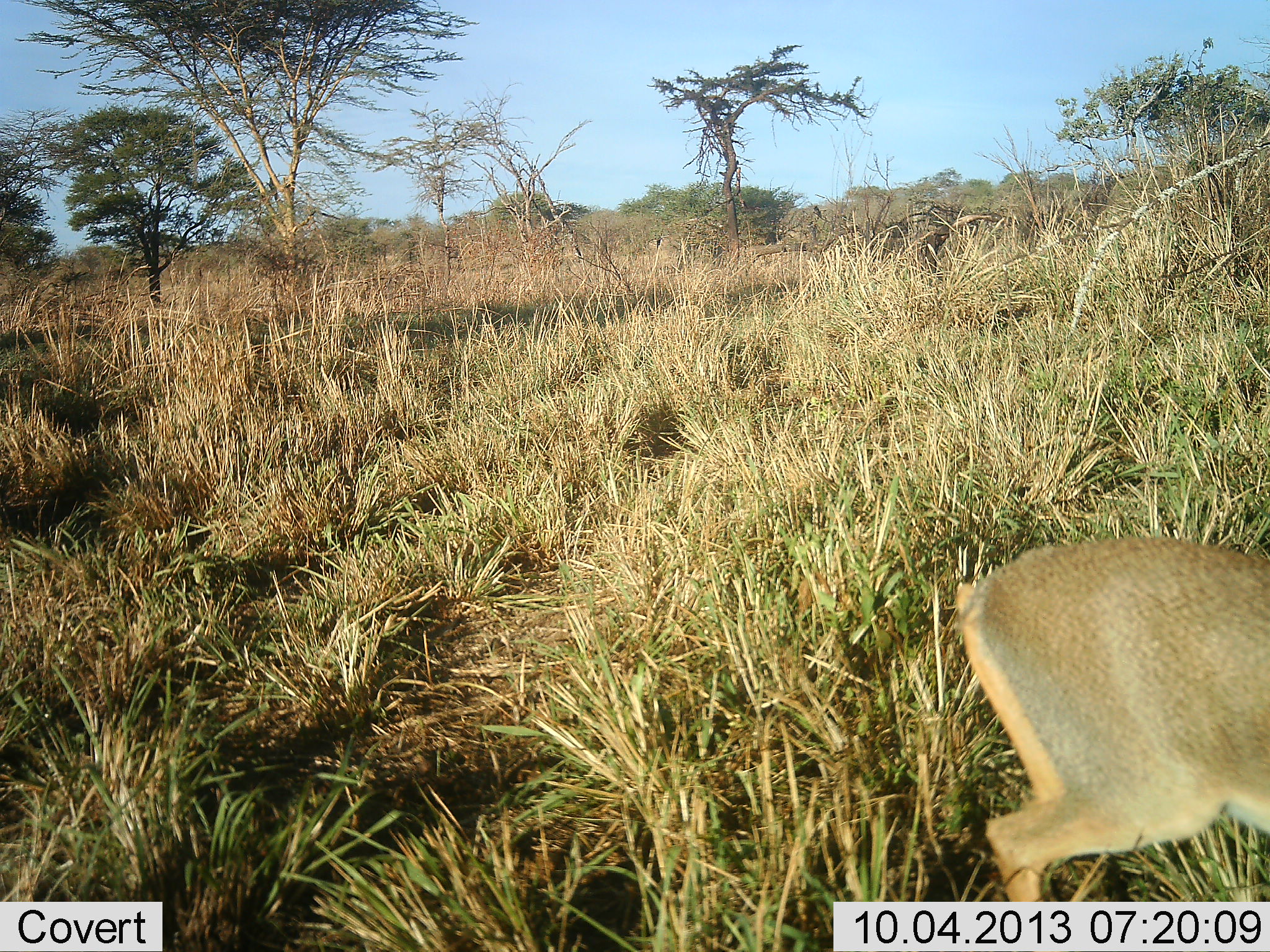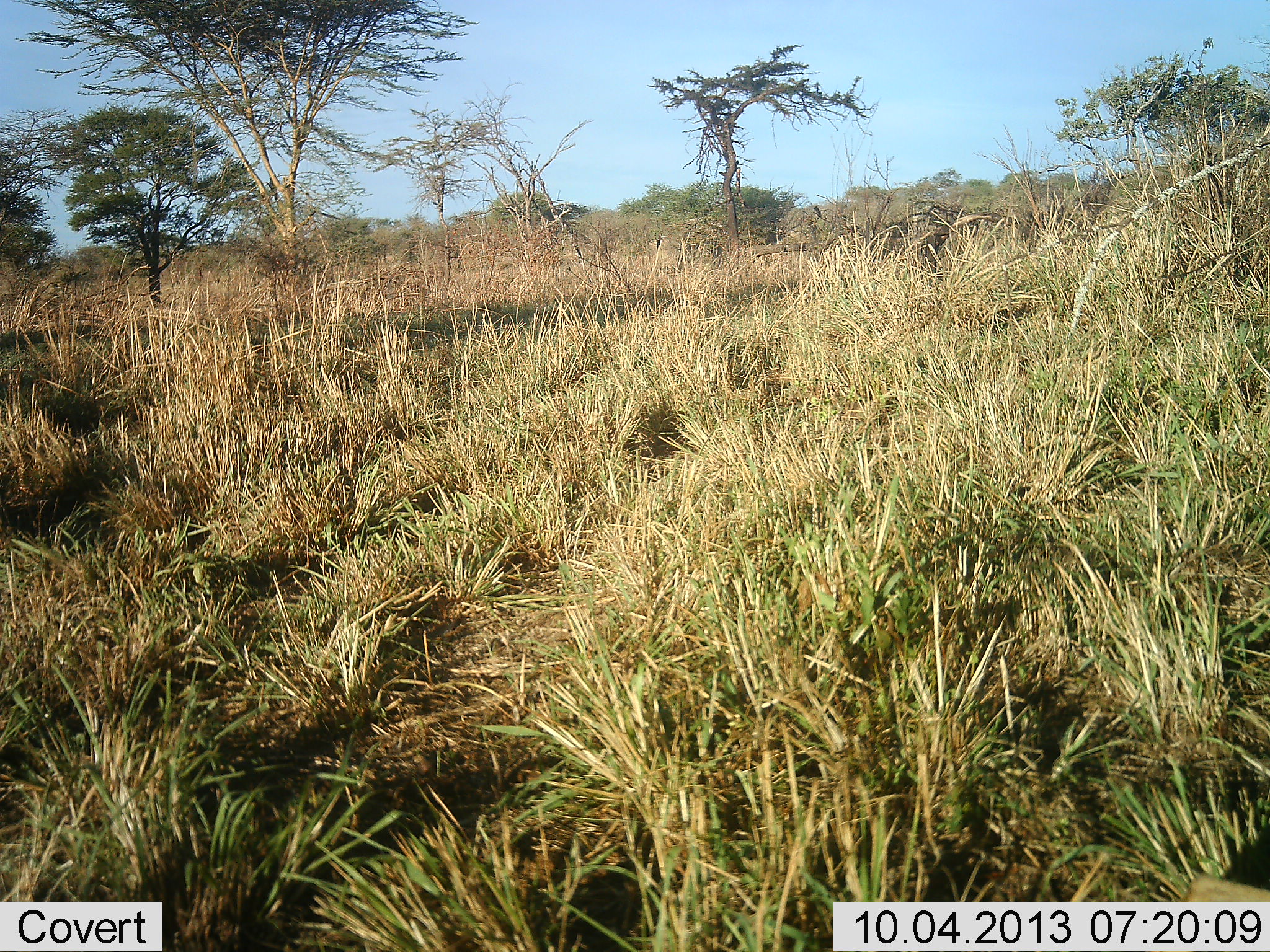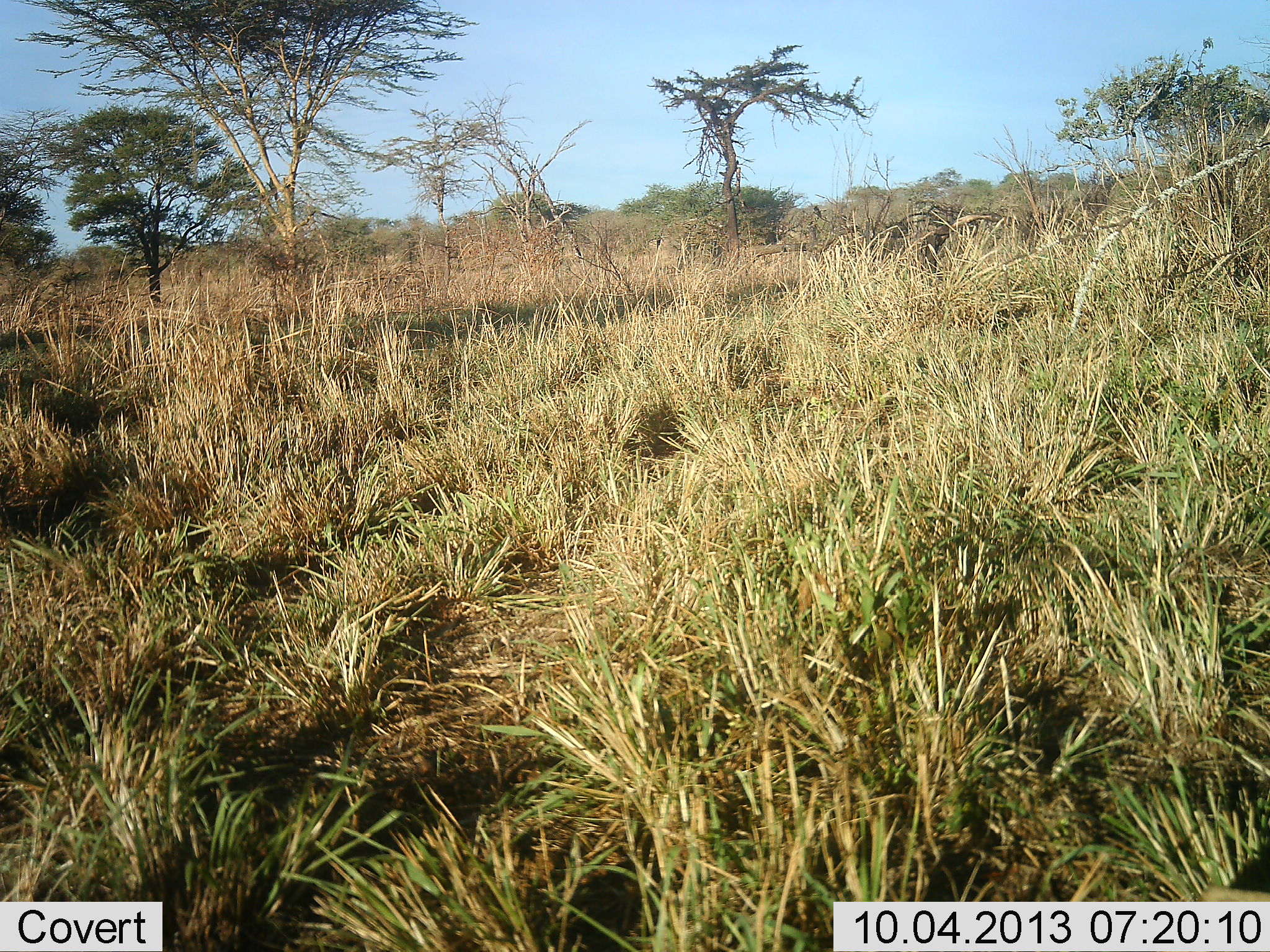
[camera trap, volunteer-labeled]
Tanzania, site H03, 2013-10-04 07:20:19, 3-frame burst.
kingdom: Animalia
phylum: Chordata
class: Mammalia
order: Artiodactyla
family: Bovidae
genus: Madoqua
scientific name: Madoqua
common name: dikdik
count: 1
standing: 0%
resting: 0%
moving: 100%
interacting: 0%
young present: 0%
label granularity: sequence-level